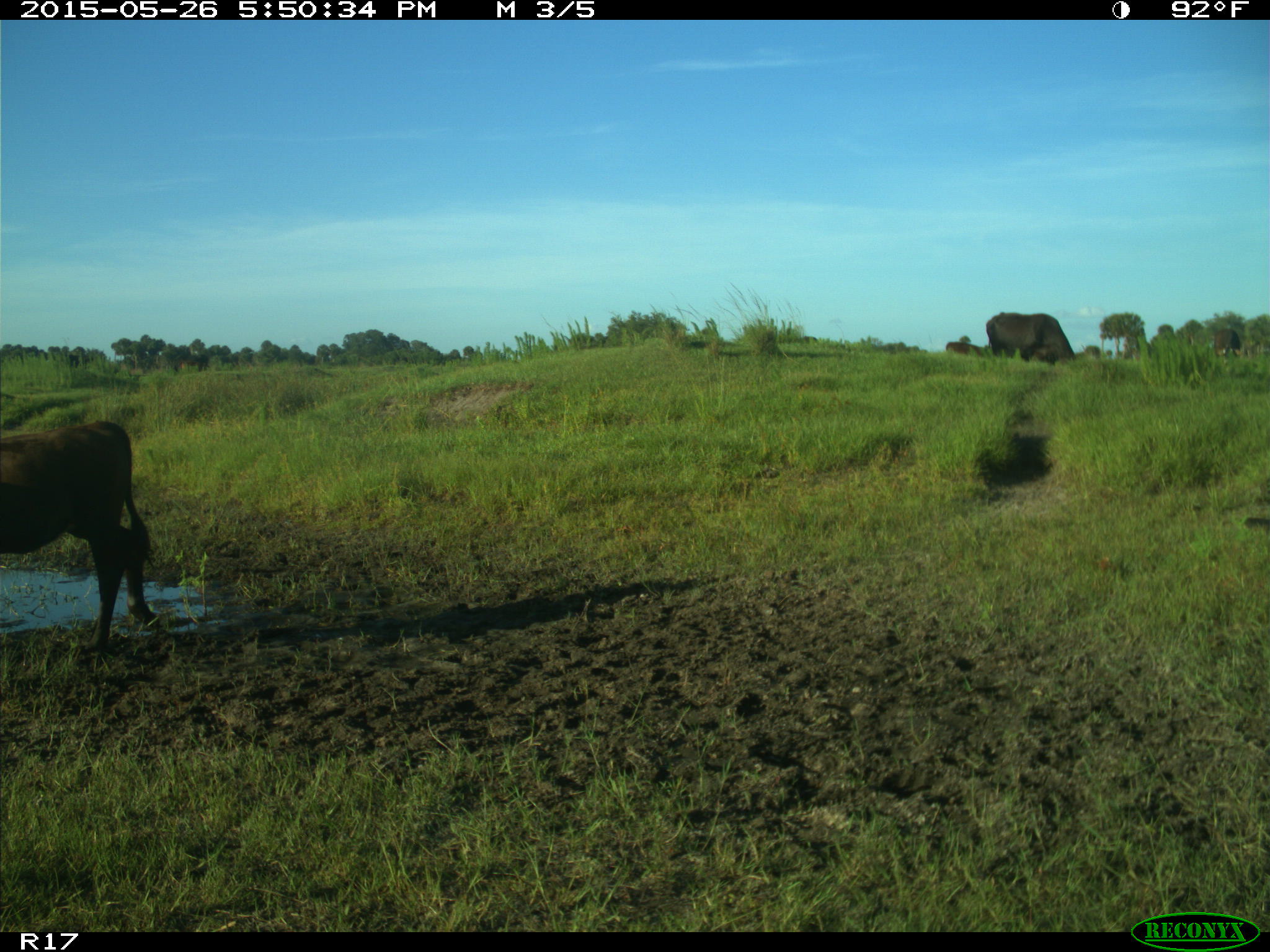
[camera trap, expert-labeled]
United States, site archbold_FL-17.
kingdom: Animalia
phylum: Chordata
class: Mammalia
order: Artiodactyla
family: Bovidae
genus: Bos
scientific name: Bos taurus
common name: domestic cow